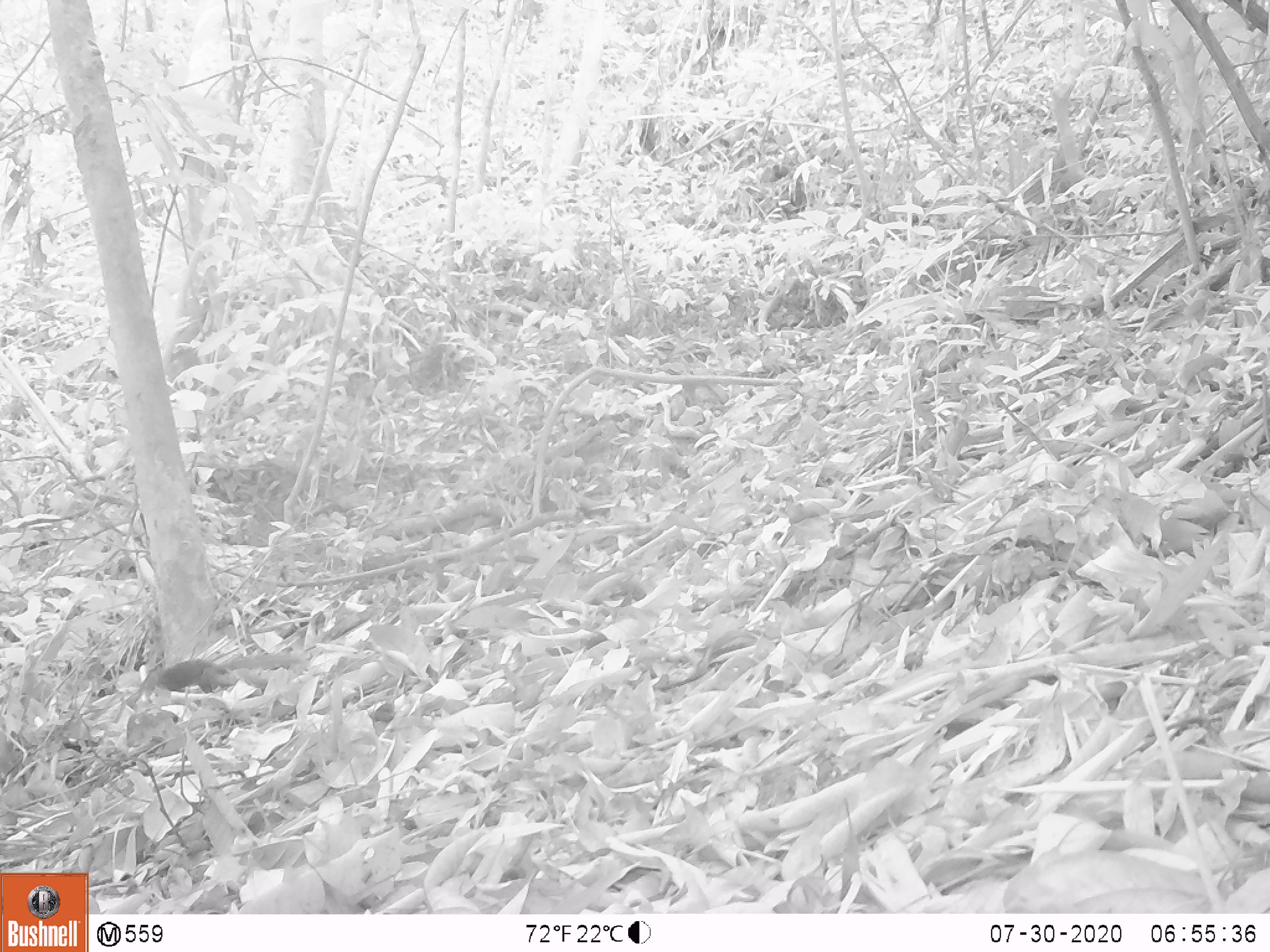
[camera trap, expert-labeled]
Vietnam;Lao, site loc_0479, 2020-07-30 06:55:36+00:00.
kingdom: Animalia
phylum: Chordata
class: Mammalia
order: Rodentia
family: Sciuridae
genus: Dremomys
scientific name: Dremomys rufigenis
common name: red-cheeked squirrel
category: red cheeked squirrel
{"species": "red cheeked squirrel (red-cheeked squirrel) (Dremomys rufigenis)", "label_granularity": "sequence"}